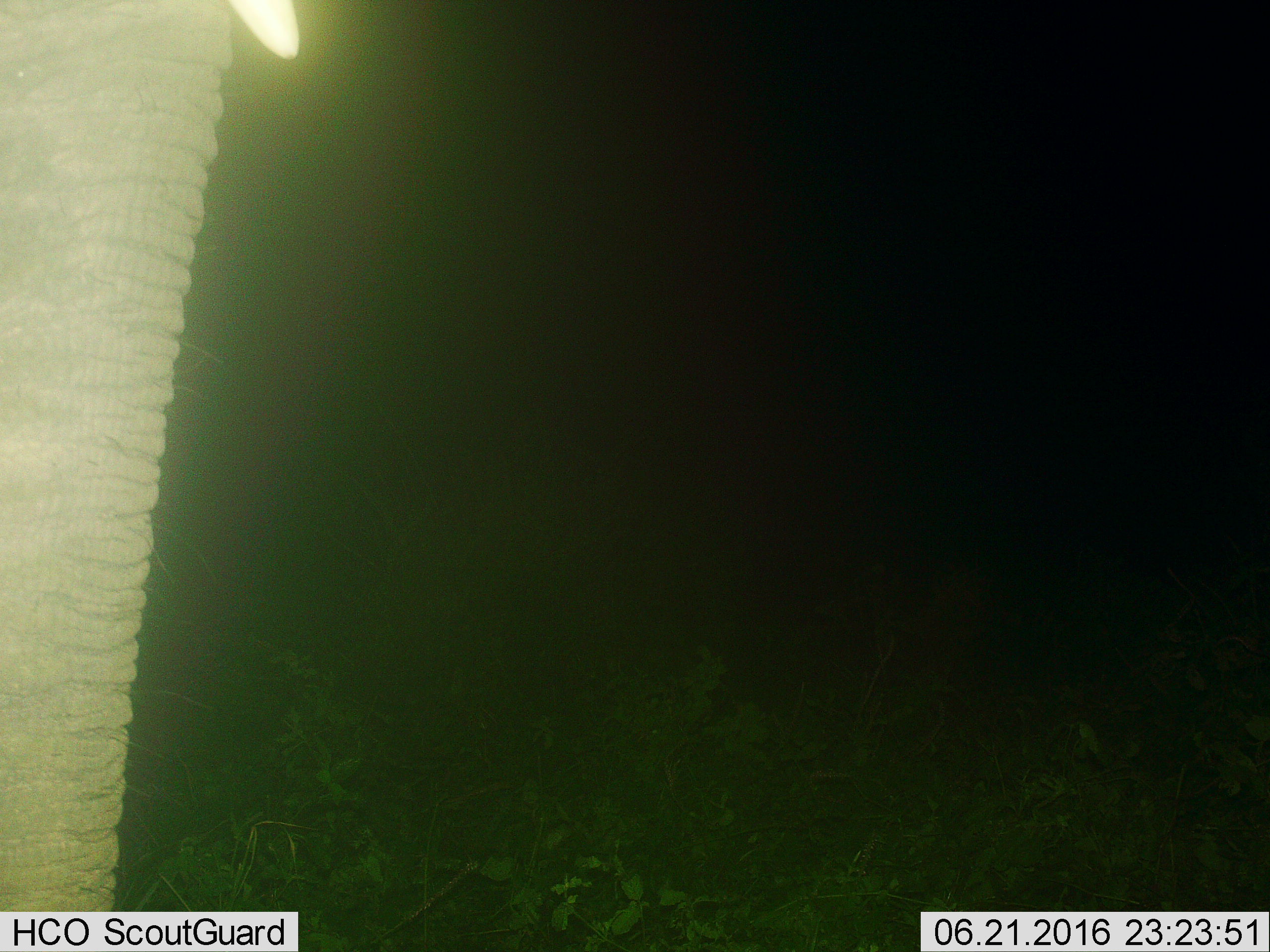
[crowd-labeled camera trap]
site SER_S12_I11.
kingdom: Animalia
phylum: Chordata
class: Mammalia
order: Proboscidea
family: Elephantidae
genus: Loxodonta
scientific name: Loxodonta africana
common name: african bush elephant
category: elephant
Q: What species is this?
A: Elephant (african bush elephant) (Loxodonta africana).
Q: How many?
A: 1.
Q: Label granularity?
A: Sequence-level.